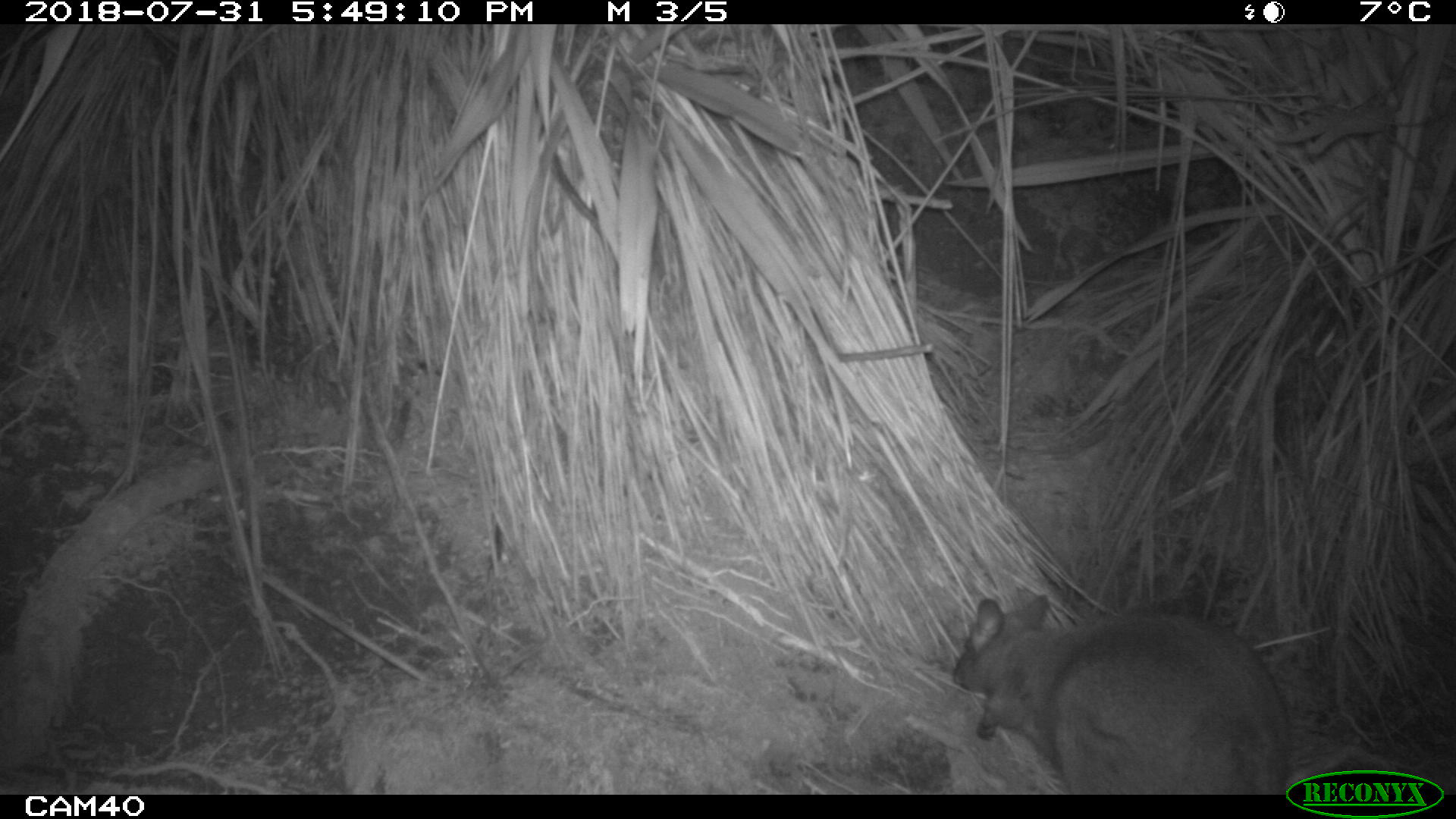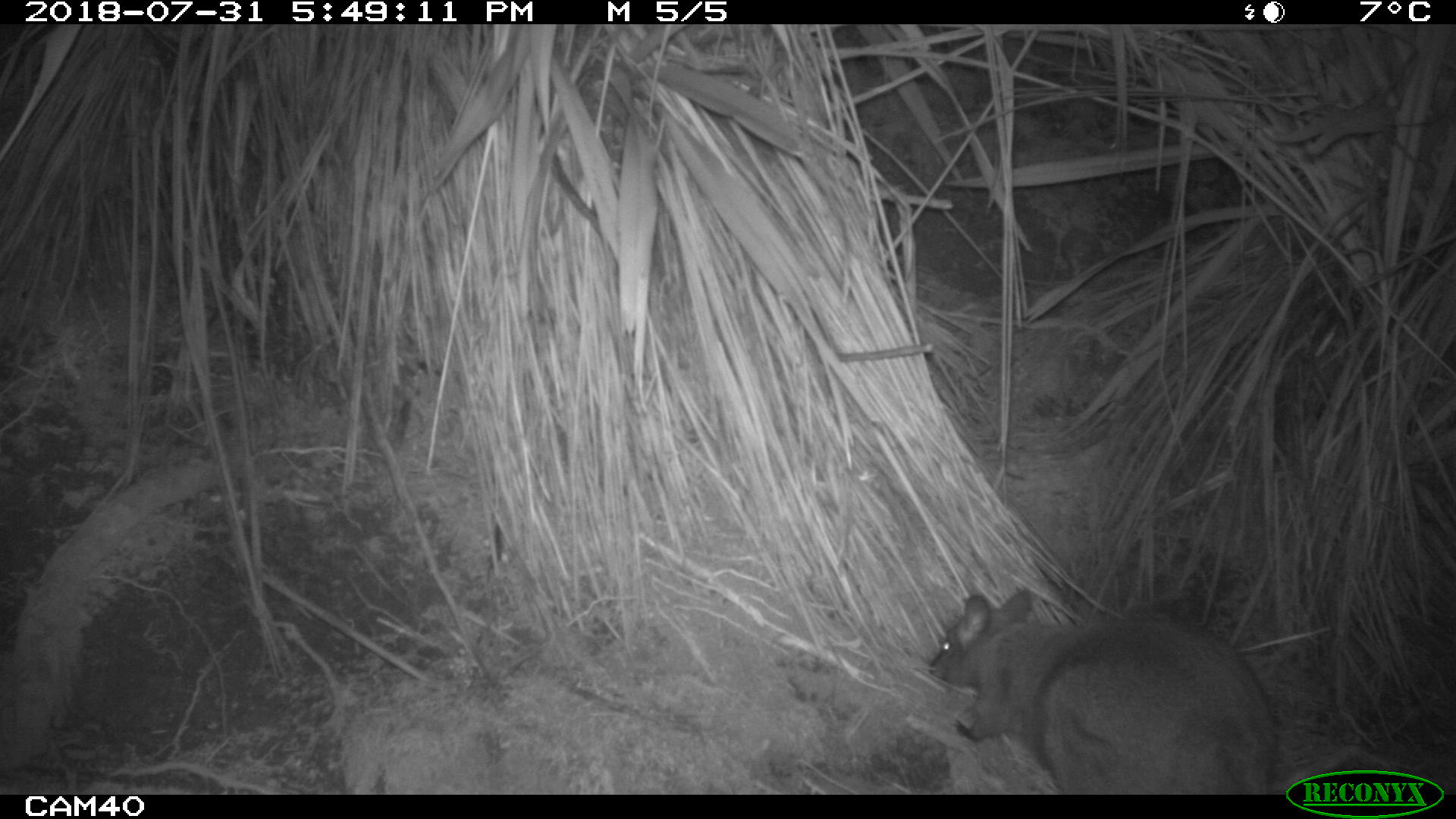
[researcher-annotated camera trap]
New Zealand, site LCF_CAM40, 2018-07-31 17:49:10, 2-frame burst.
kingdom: Animalia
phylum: Chordata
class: Mammalia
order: Diprotodontia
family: Macropodidae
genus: Notamacropus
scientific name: Notamacropus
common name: wallaby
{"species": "wallaby (Notamacropus)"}